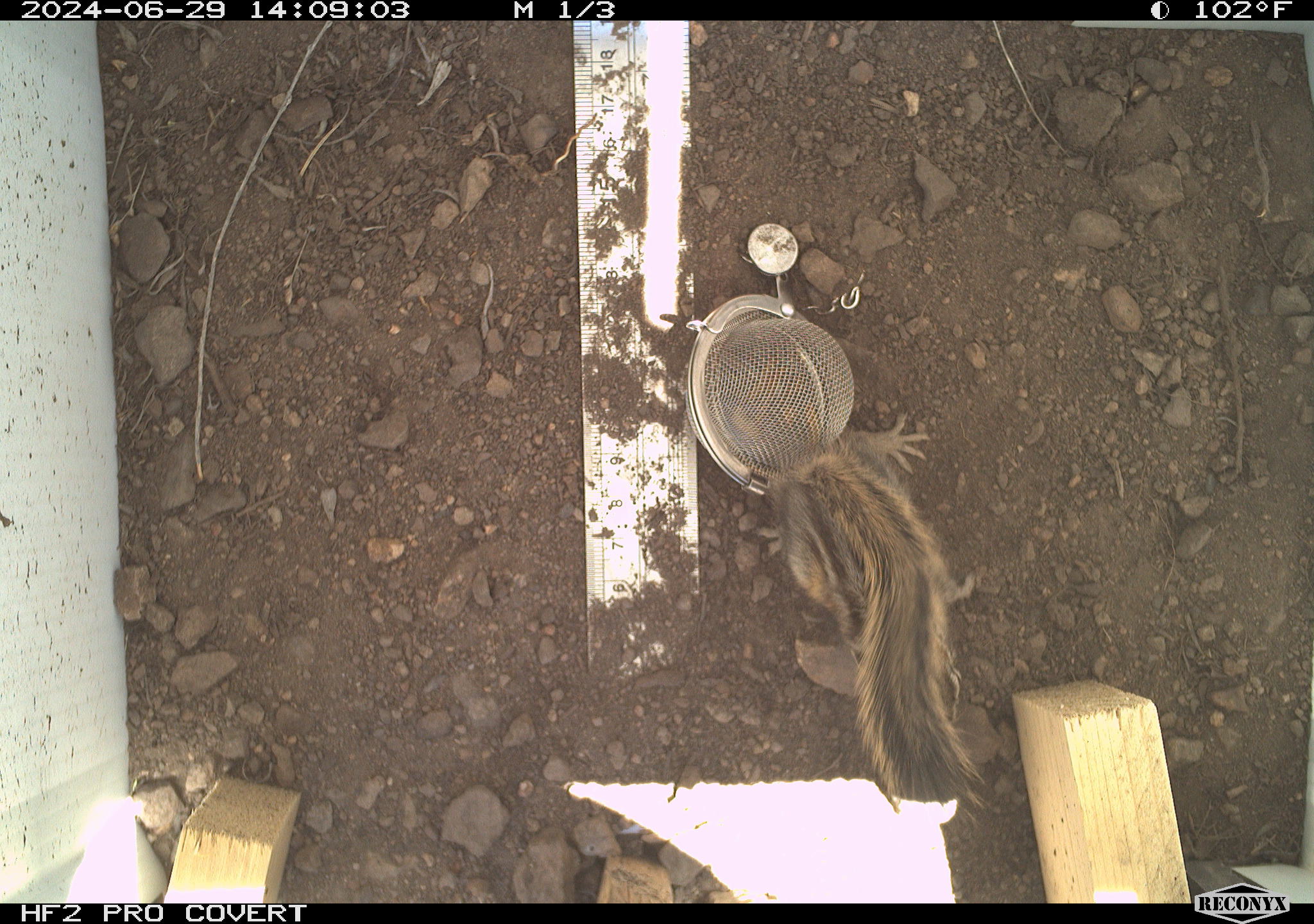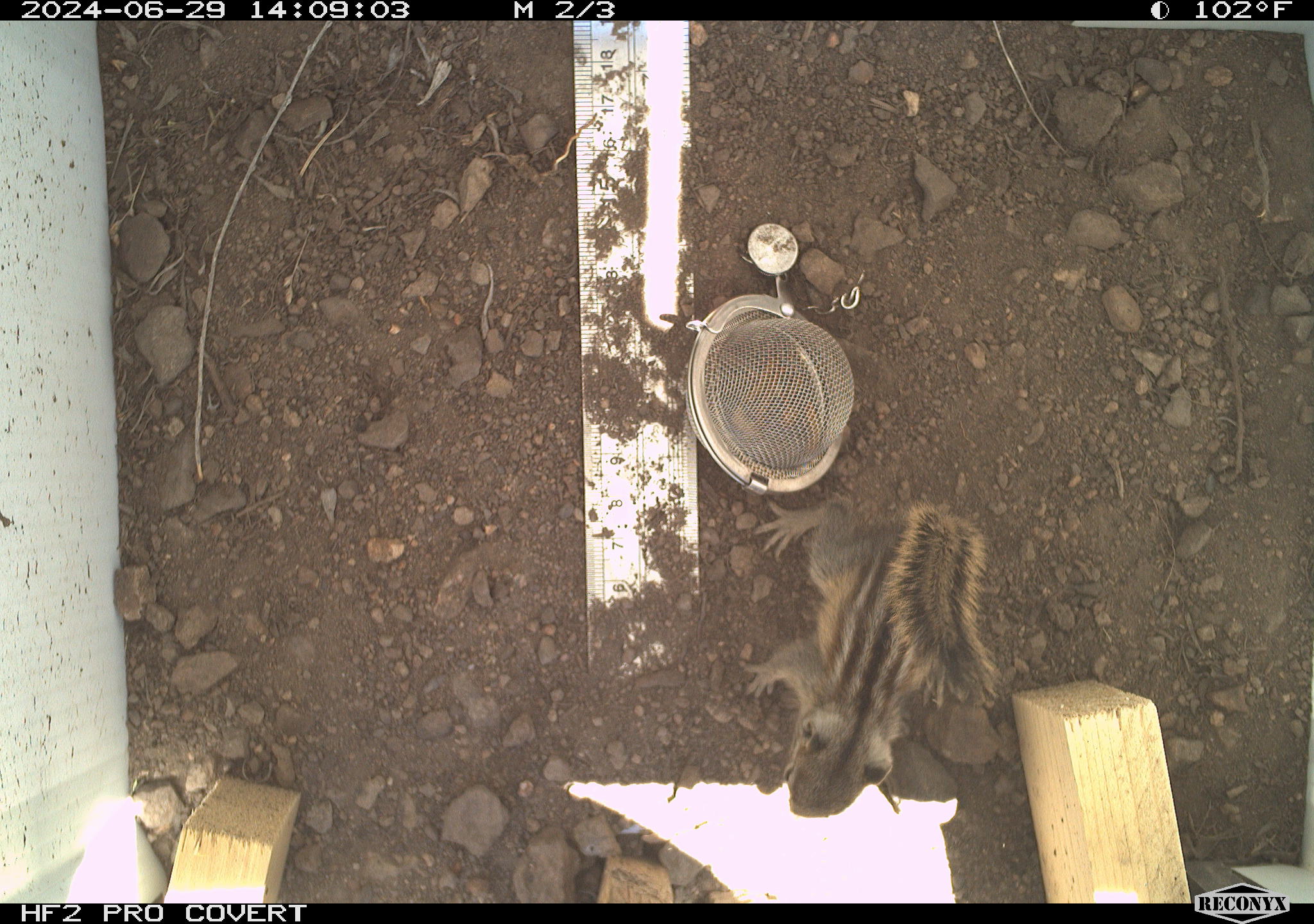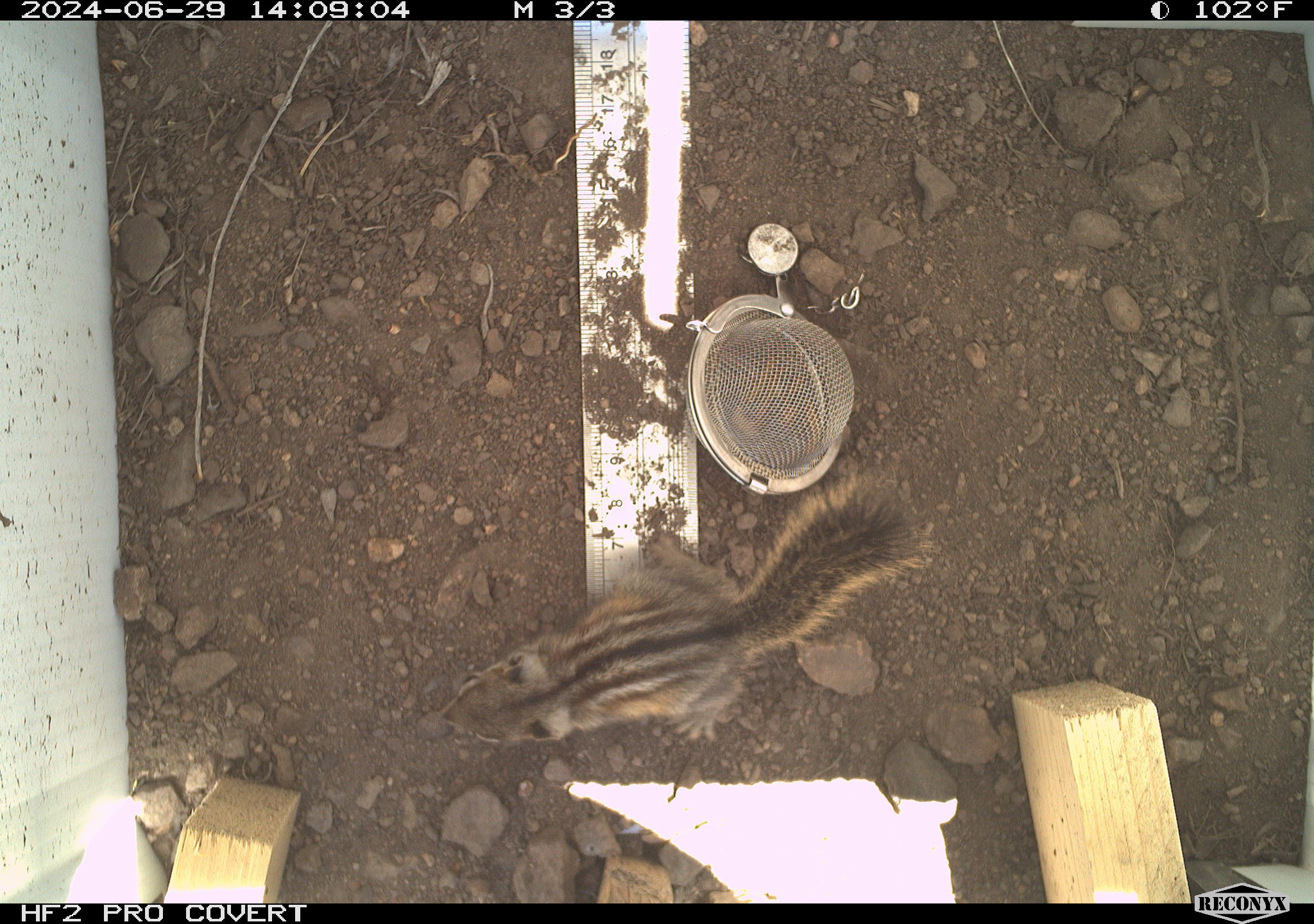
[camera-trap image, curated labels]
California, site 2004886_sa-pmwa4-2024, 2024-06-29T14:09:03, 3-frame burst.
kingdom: Animalia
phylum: Chordata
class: Mammalia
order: Rodentia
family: Sciuridae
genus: Neotamias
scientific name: Neotamias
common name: western chipmunks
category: neotamias species